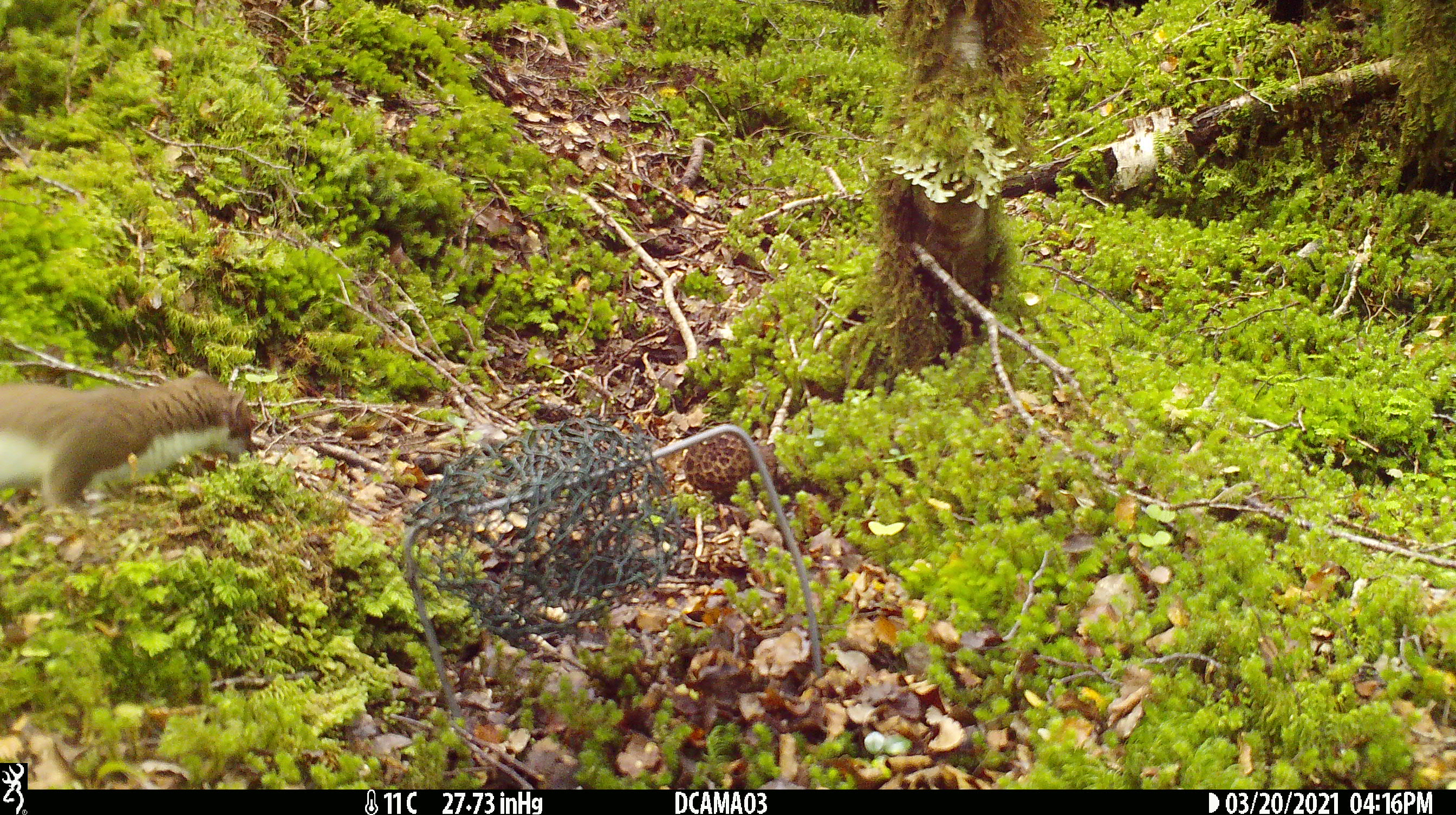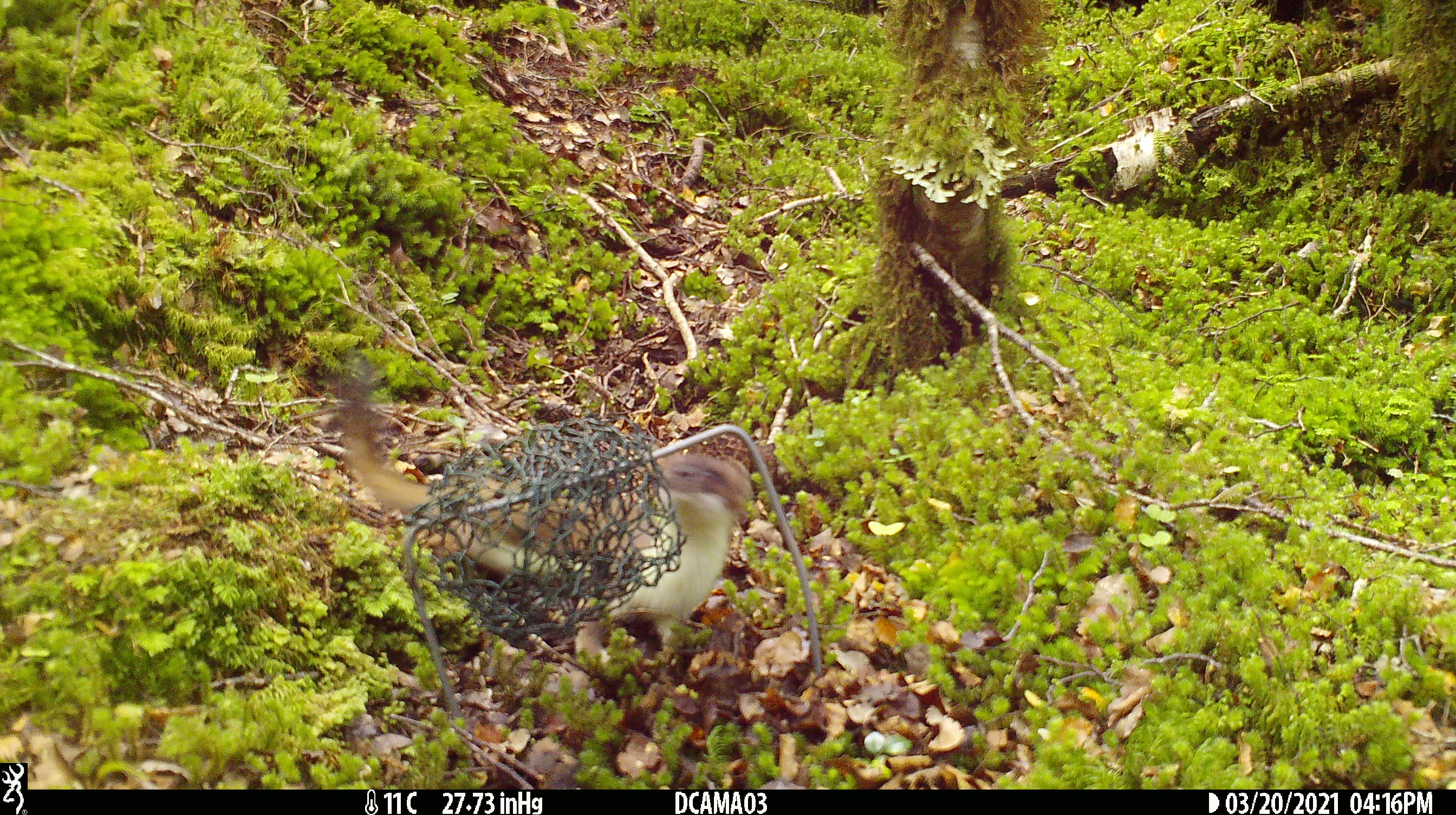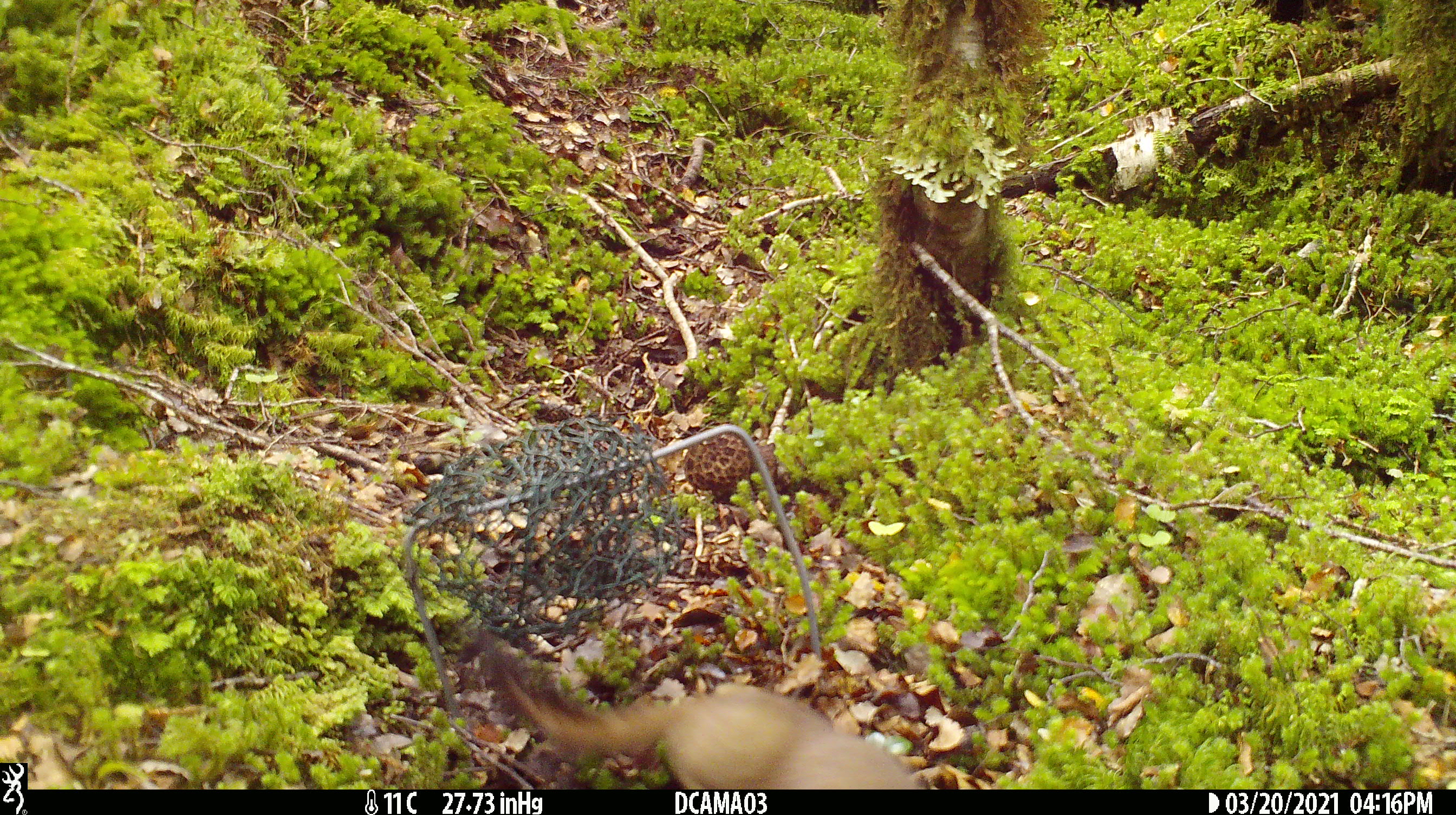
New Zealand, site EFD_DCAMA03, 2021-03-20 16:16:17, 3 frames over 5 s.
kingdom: Animalia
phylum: Chordata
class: Mammalia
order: Carnivora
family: Mustelidae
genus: Mustela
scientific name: Mustela erminea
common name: stoat